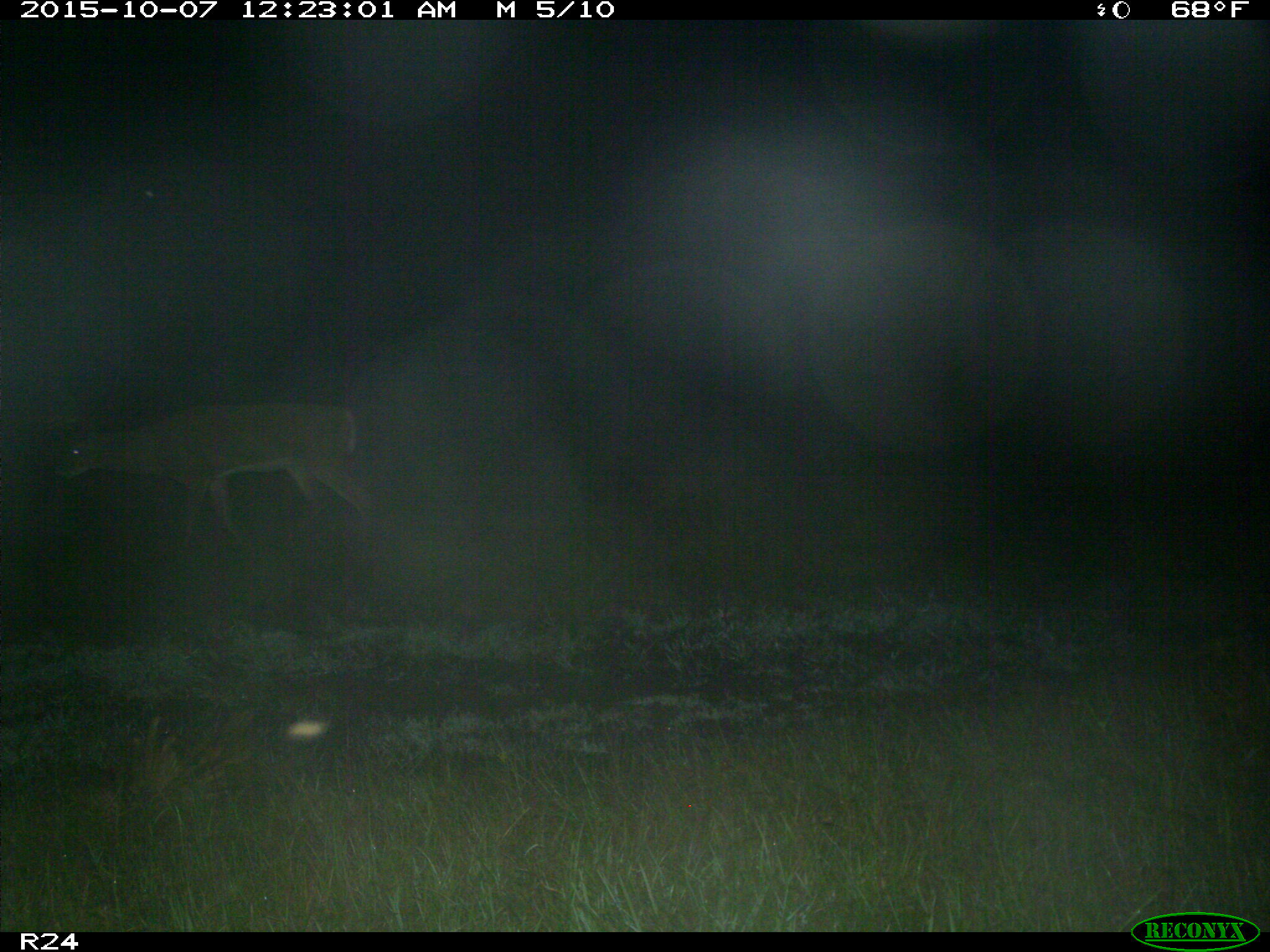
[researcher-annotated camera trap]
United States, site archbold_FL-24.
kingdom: Animalia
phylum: Chordata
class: Mammalia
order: Artiodactyla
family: Cervidae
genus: Odocoileus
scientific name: Odocoileus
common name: deer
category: unidentified deer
Unidentified deer (deer) (Odocoileus).